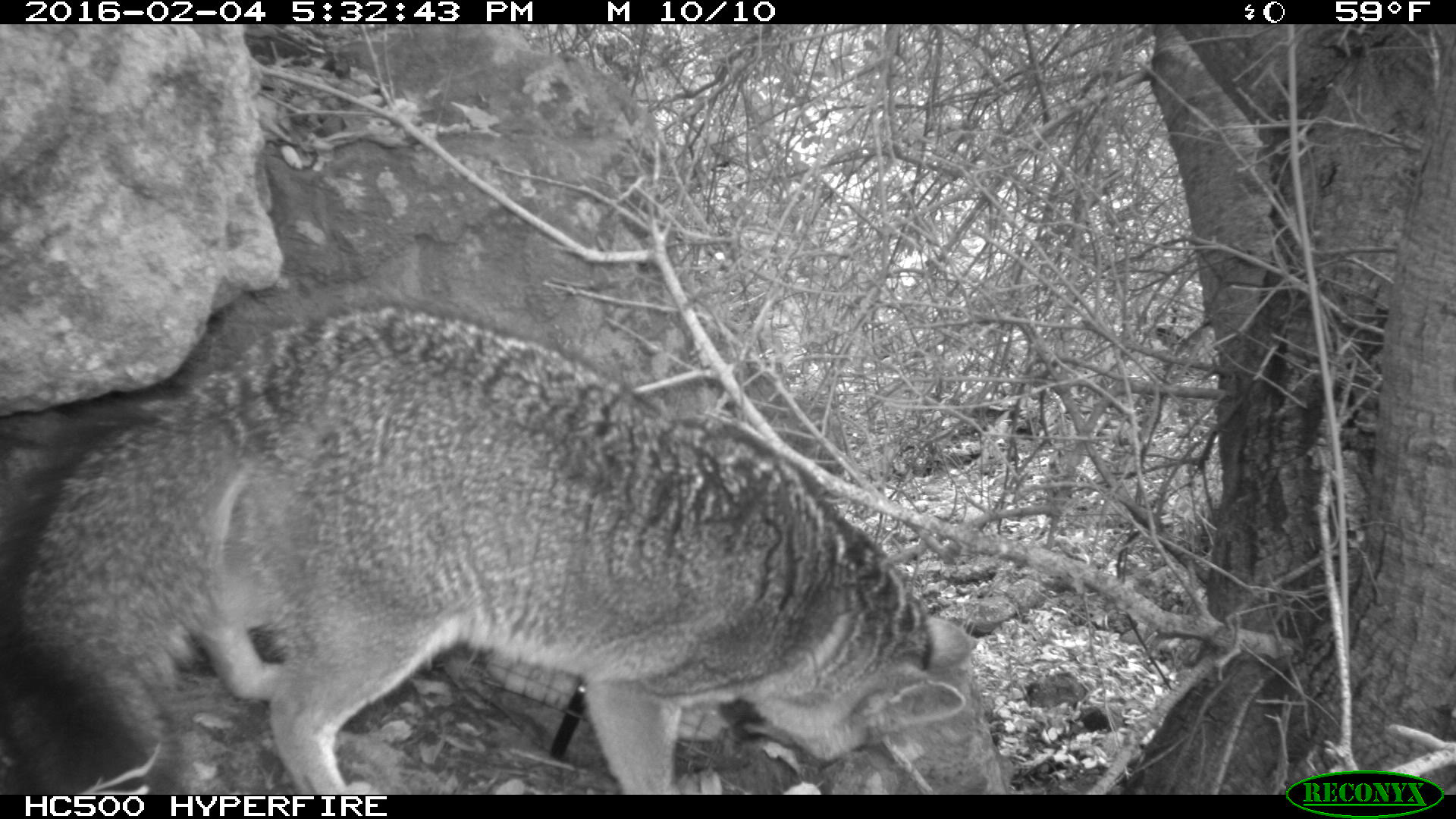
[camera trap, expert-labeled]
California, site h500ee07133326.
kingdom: Animalia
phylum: Chordata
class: Mammalia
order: Carnivora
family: Canidae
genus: Urocyon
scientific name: Urocyon littoralis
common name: island fox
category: fox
Fox (island fox) (Urocyon littoralis).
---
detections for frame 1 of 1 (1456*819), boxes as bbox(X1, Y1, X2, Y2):
fox: bbox(0, 297, 976, 795)